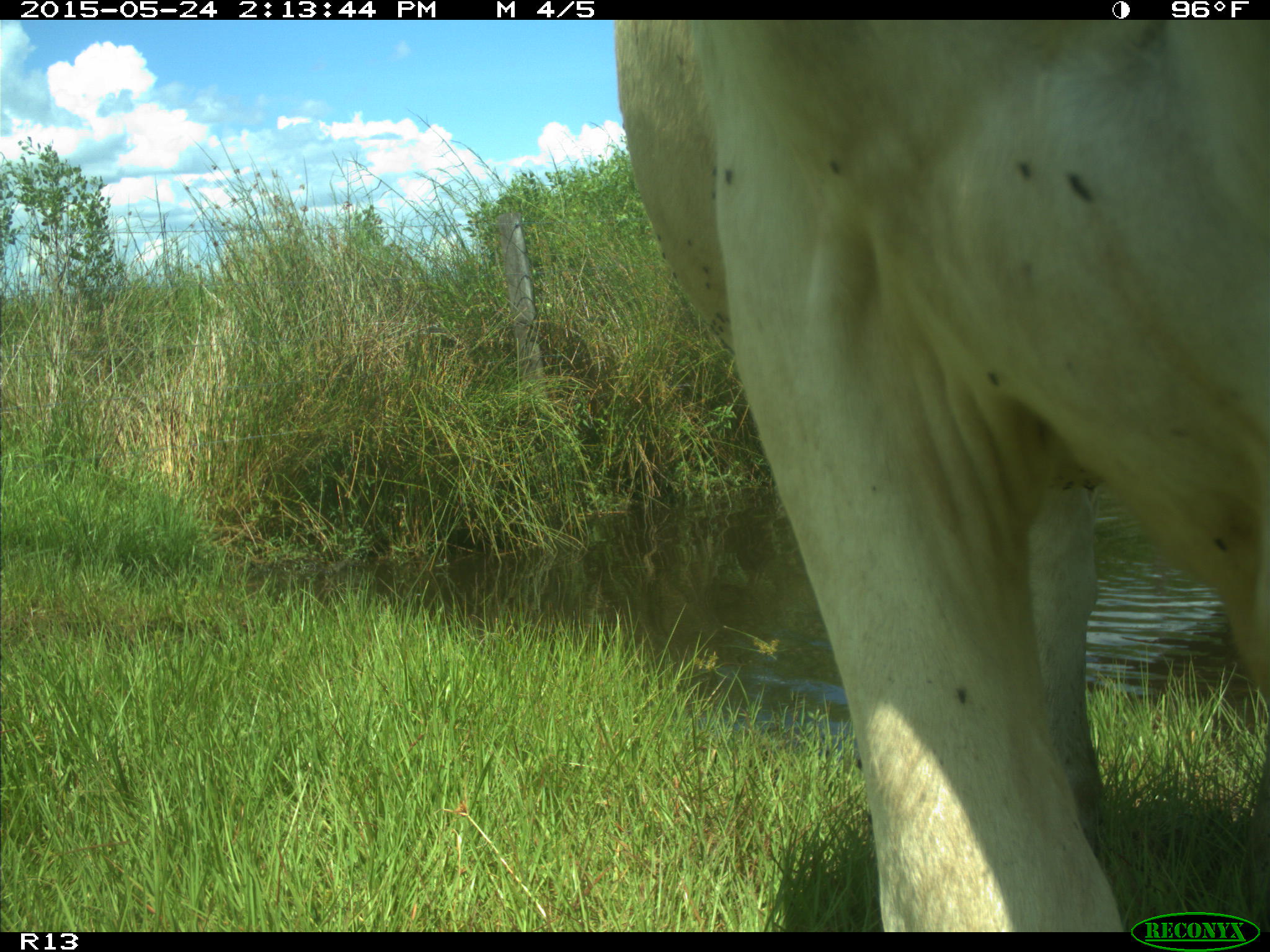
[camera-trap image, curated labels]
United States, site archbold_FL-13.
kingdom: Animalia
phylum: Chordata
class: Mammalia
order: Artiodactyla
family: Bovidae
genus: Bos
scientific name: Bos taurus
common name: domestic cow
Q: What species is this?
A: Bos taurus (domestic cow).